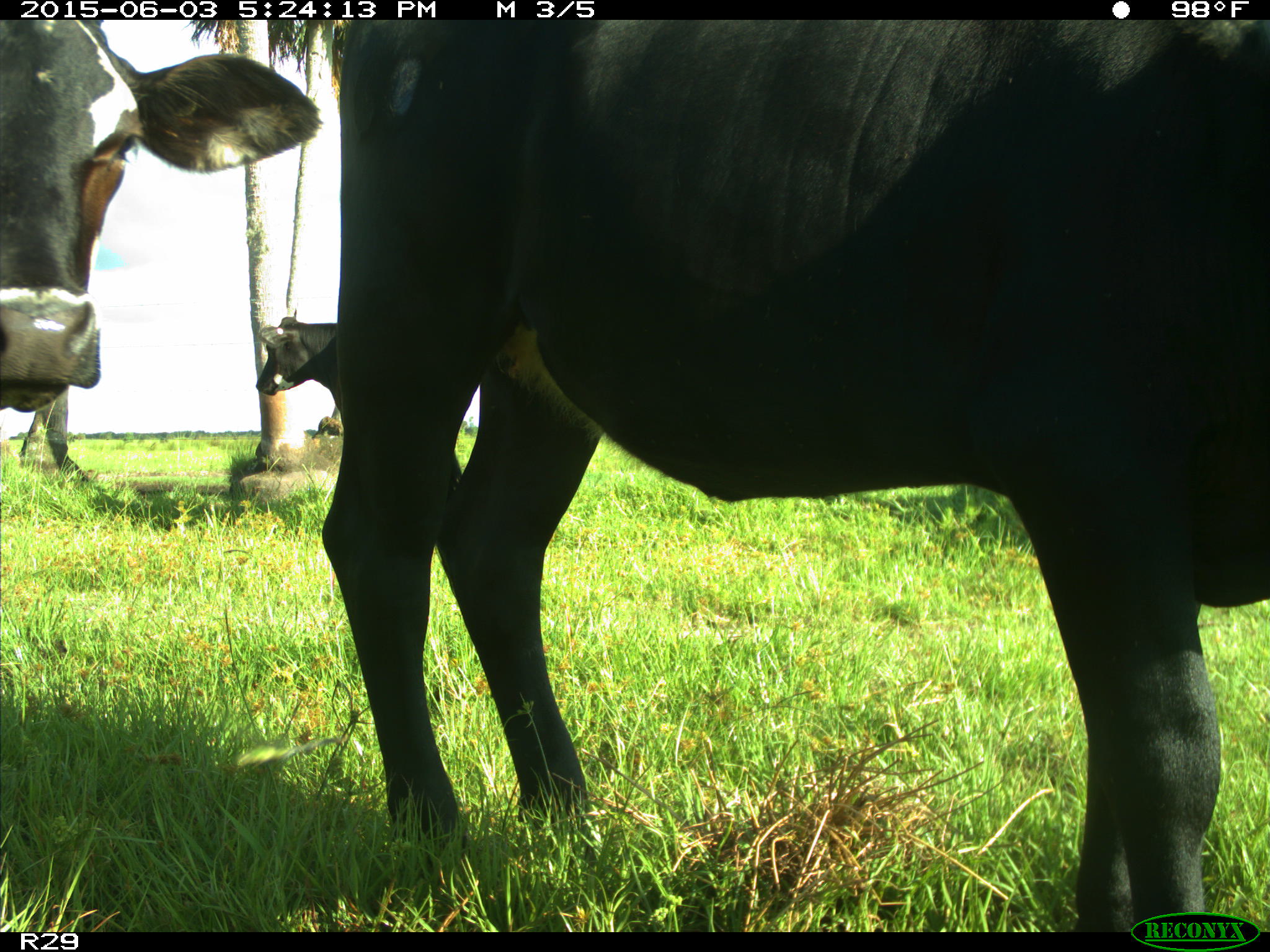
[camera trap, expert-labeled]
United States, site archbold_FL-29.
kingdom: Animalia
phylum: Chordata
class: Mammalia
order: Artiodactyla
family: Bovidae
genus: Bos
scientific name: Bos taurus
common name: domestic cow